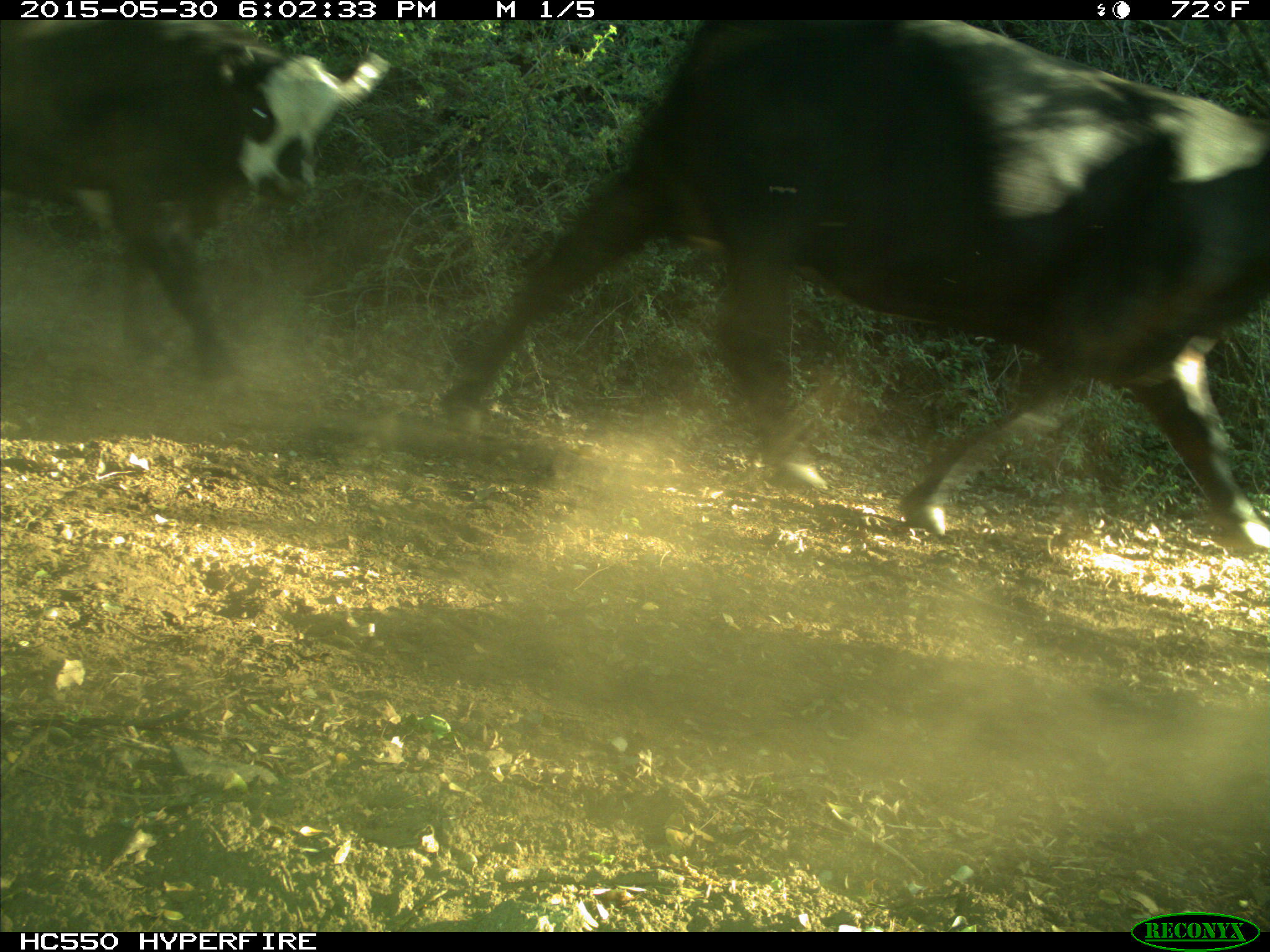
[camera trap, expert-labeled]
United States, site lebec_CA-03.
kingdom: Animalia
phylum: Chordata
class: Mammalia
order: Artiodactyla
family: Bovidae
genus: Bos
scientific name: Bos taurus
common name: domestic cow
Bos taurus (domestic cow).